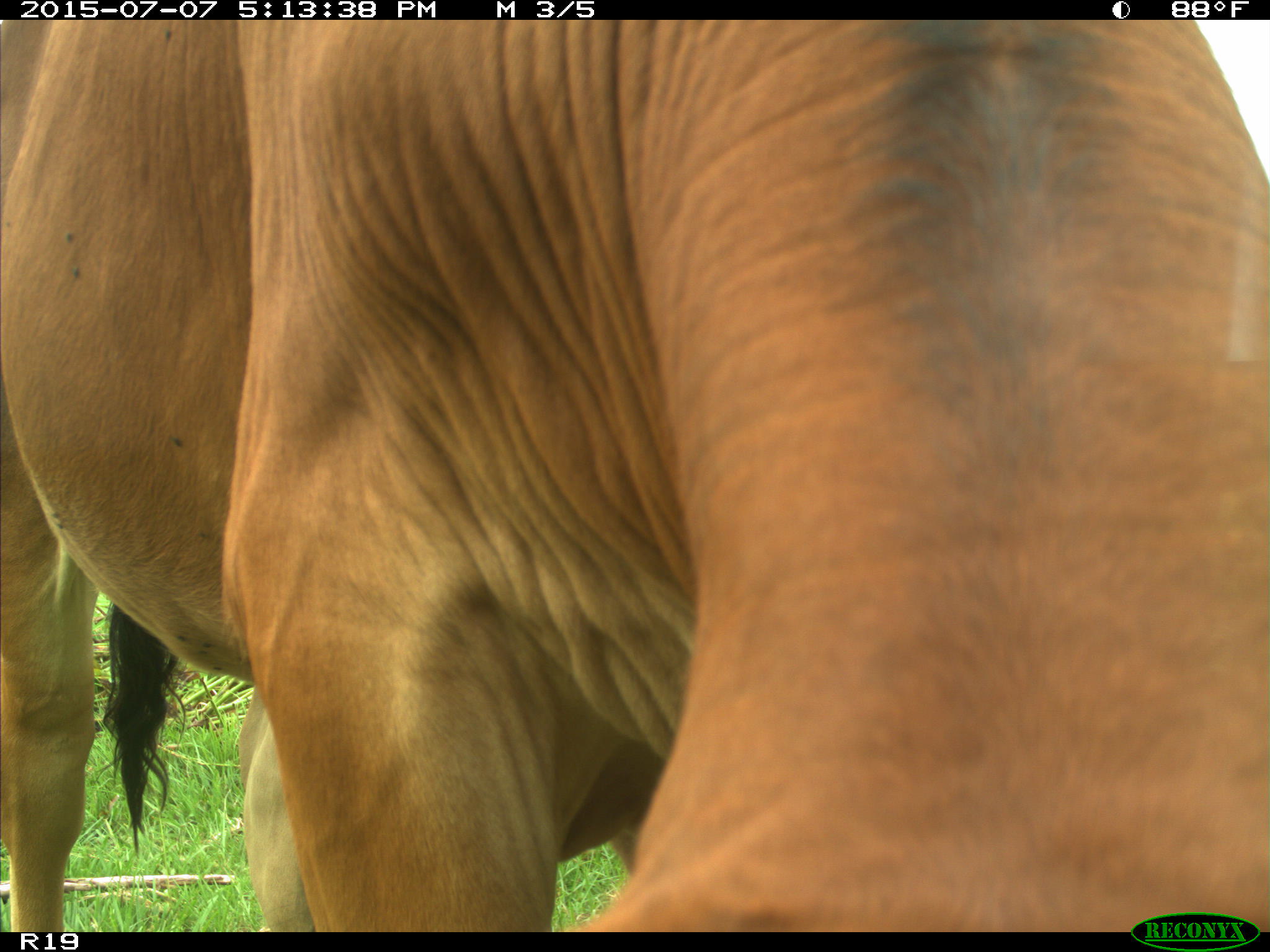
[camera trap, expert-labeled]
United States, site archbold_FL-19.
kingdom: Animalia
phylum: Chordata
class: Mammalia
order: Artiodactyla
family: Bovidae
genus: Bos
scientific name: Bos taurus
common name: domestic cow